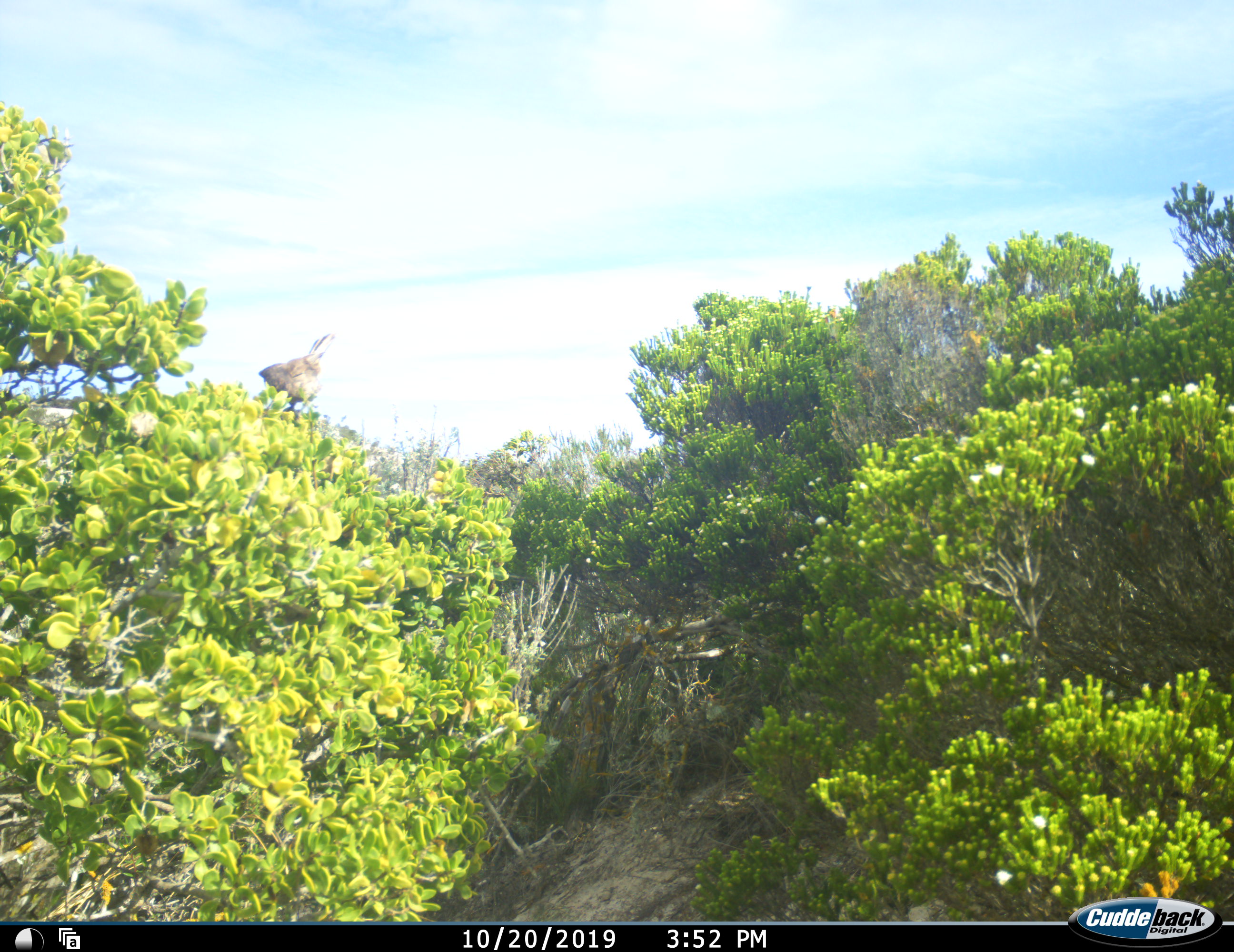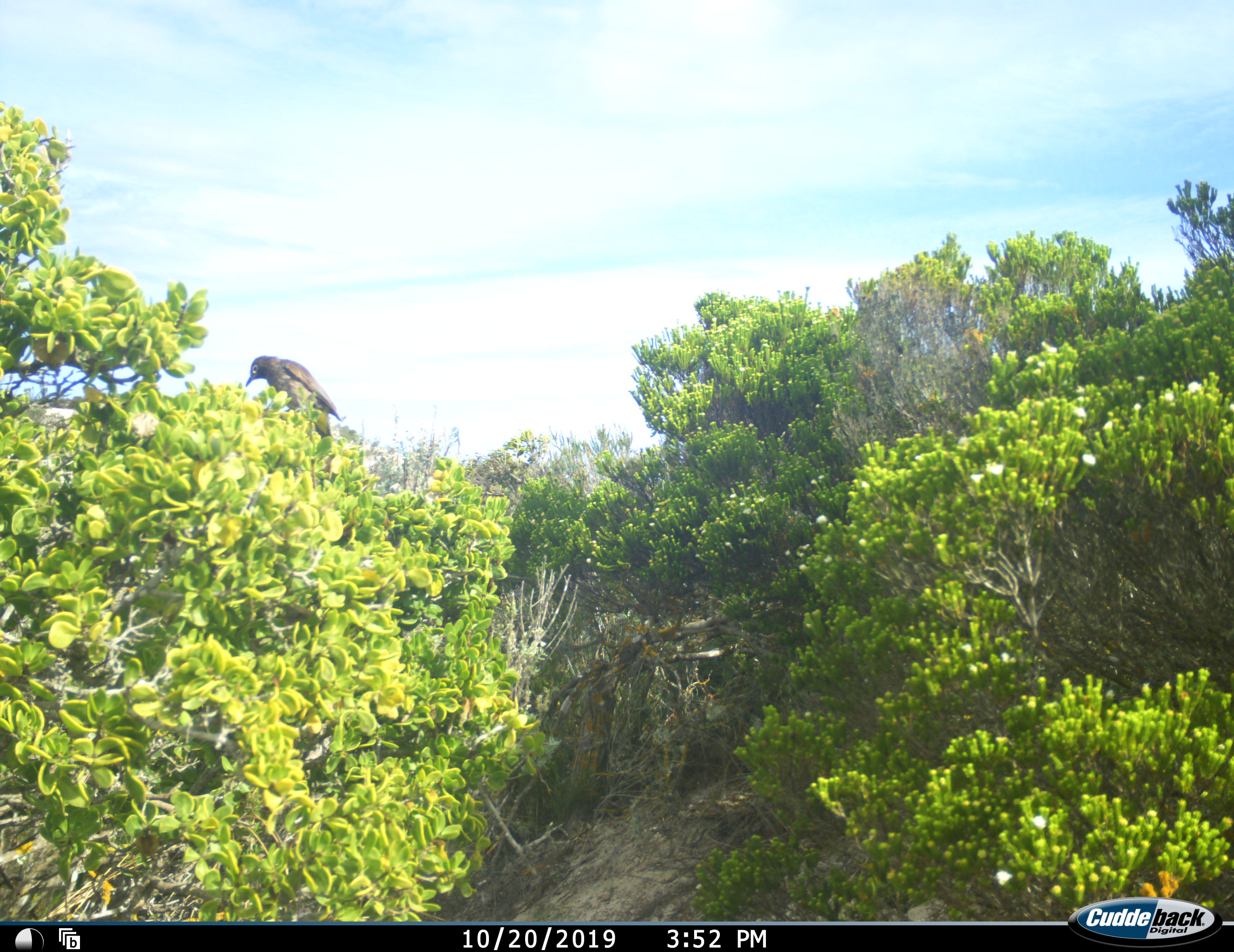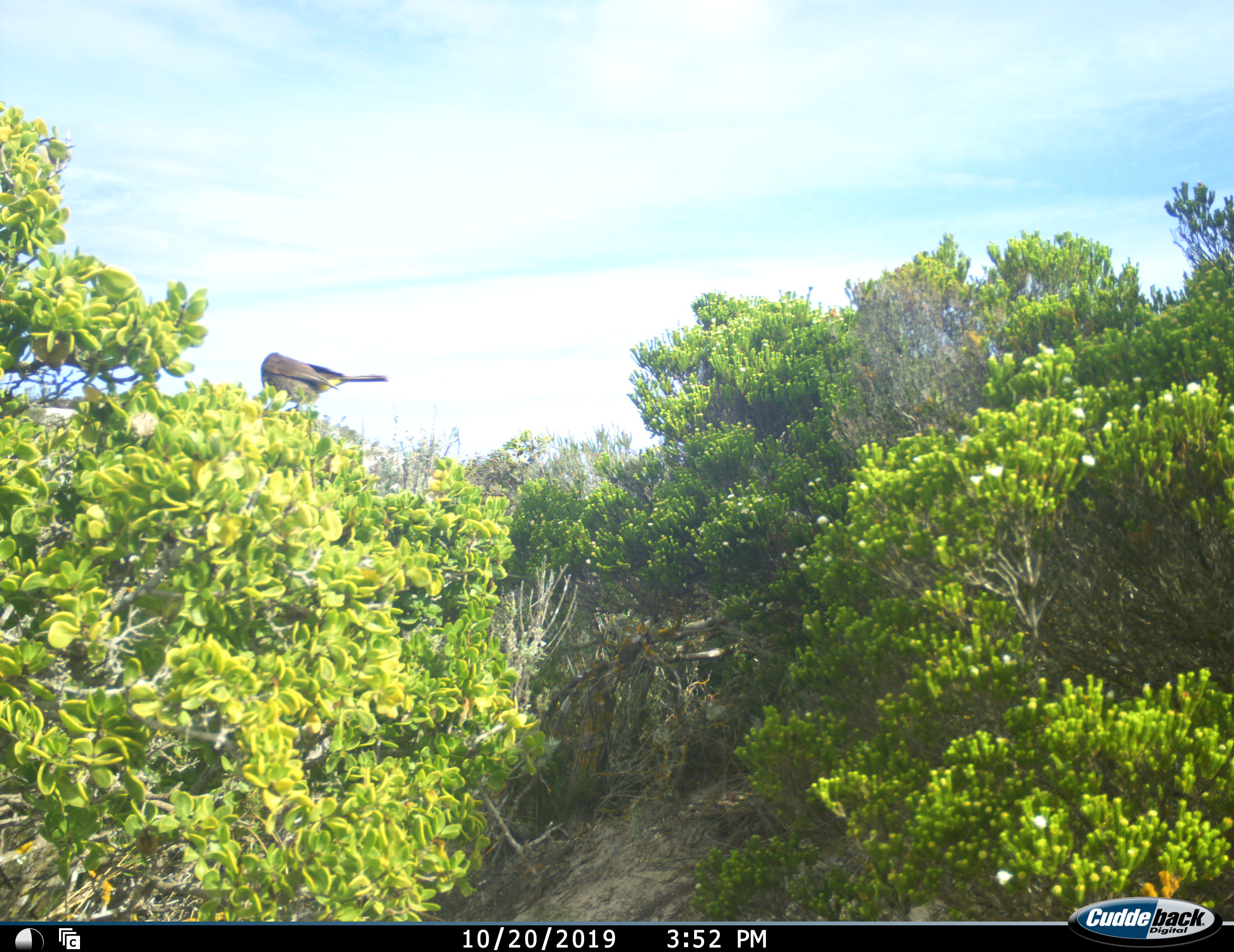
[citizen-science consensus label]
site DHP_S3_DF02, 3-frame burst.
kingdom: Animalia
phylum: Chordata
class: Aves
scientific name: Aves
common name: bird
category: birdother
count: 1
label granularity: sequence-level